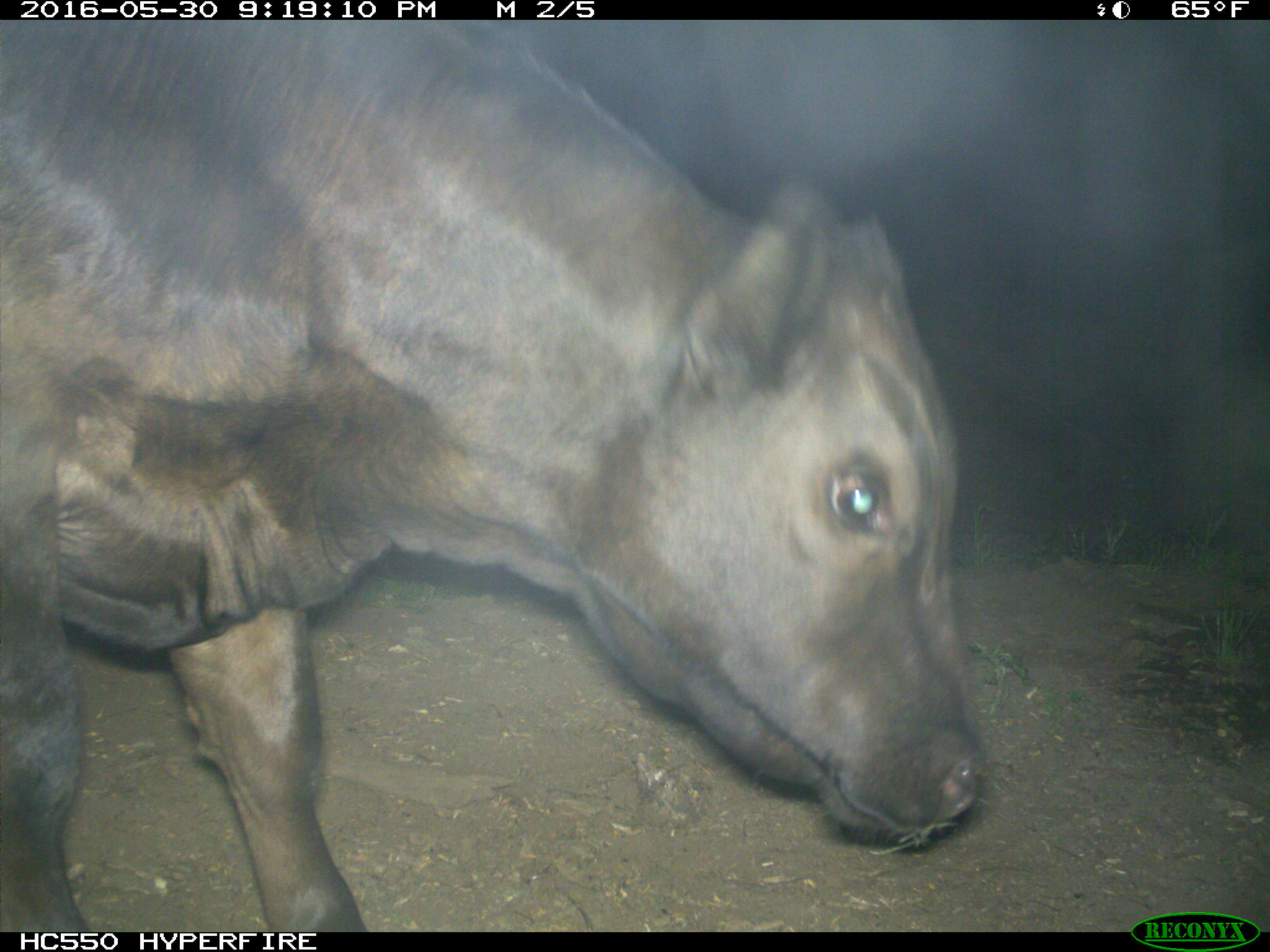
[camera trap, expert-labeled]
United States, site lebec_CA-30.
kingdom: Animalia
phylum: Chordata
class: Mammalia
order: Artiodactyla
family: Bovidae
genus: Bos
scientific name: Bos taurus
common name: domestic cow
Bos taurus (domestic cow).